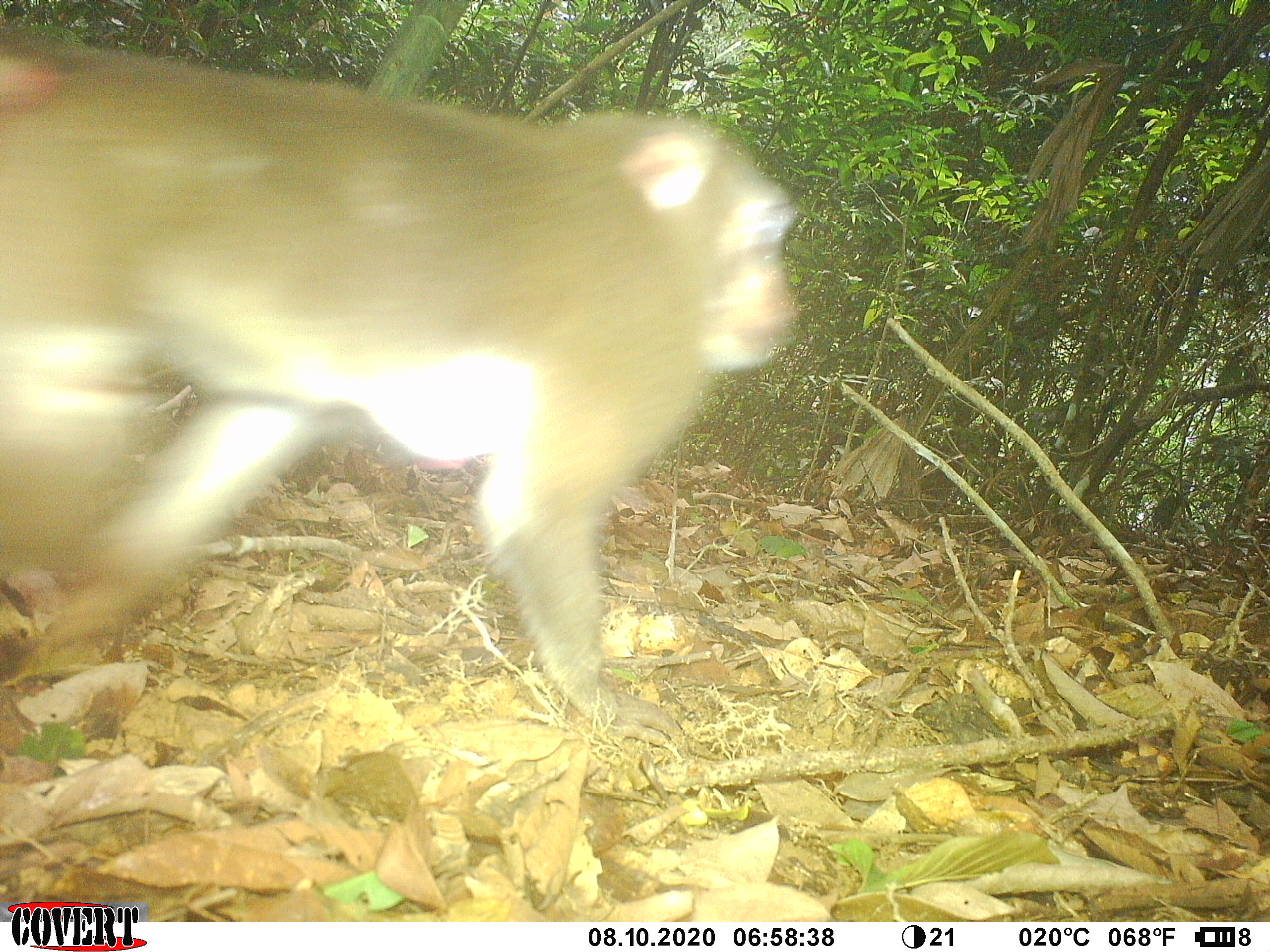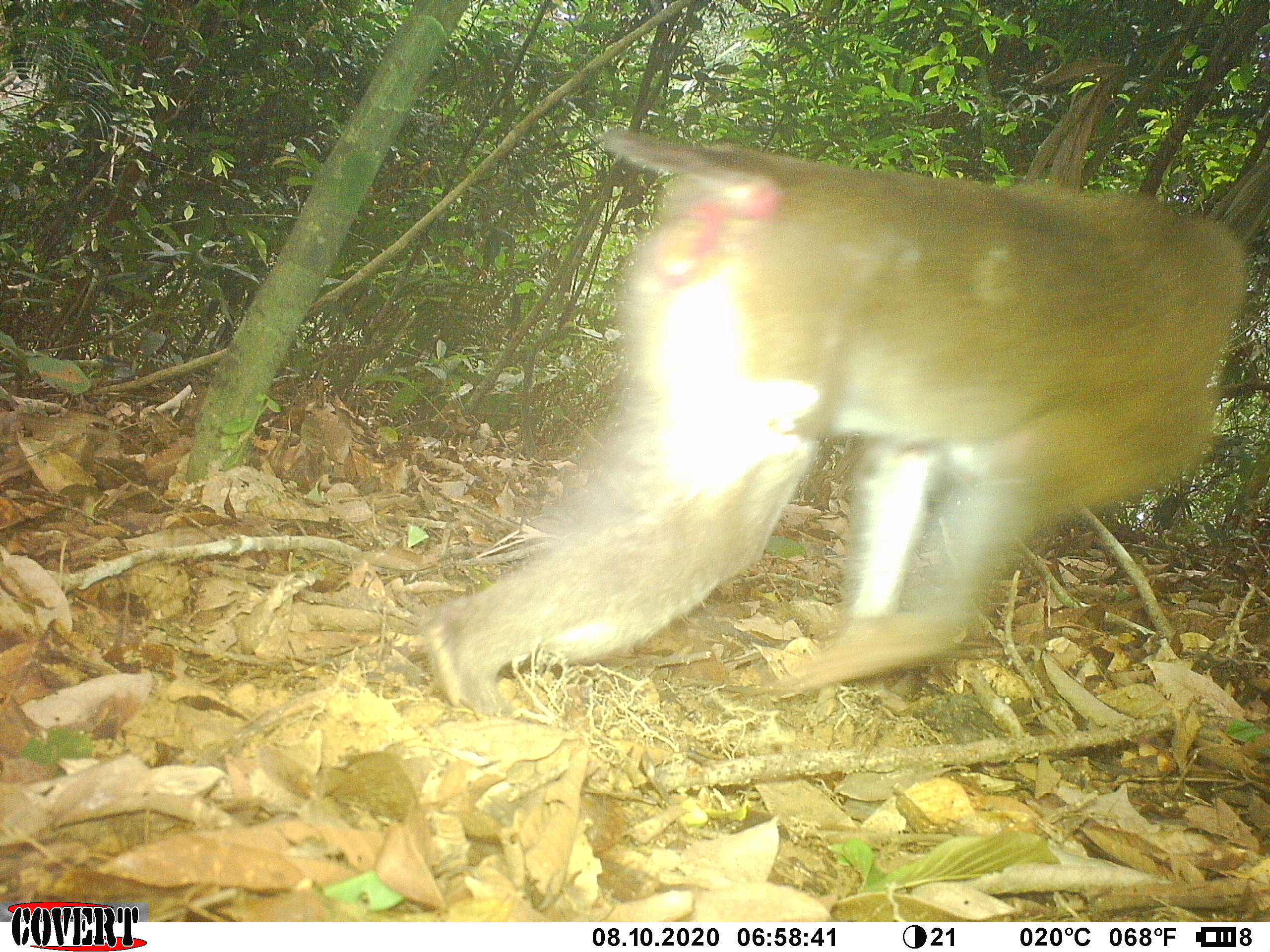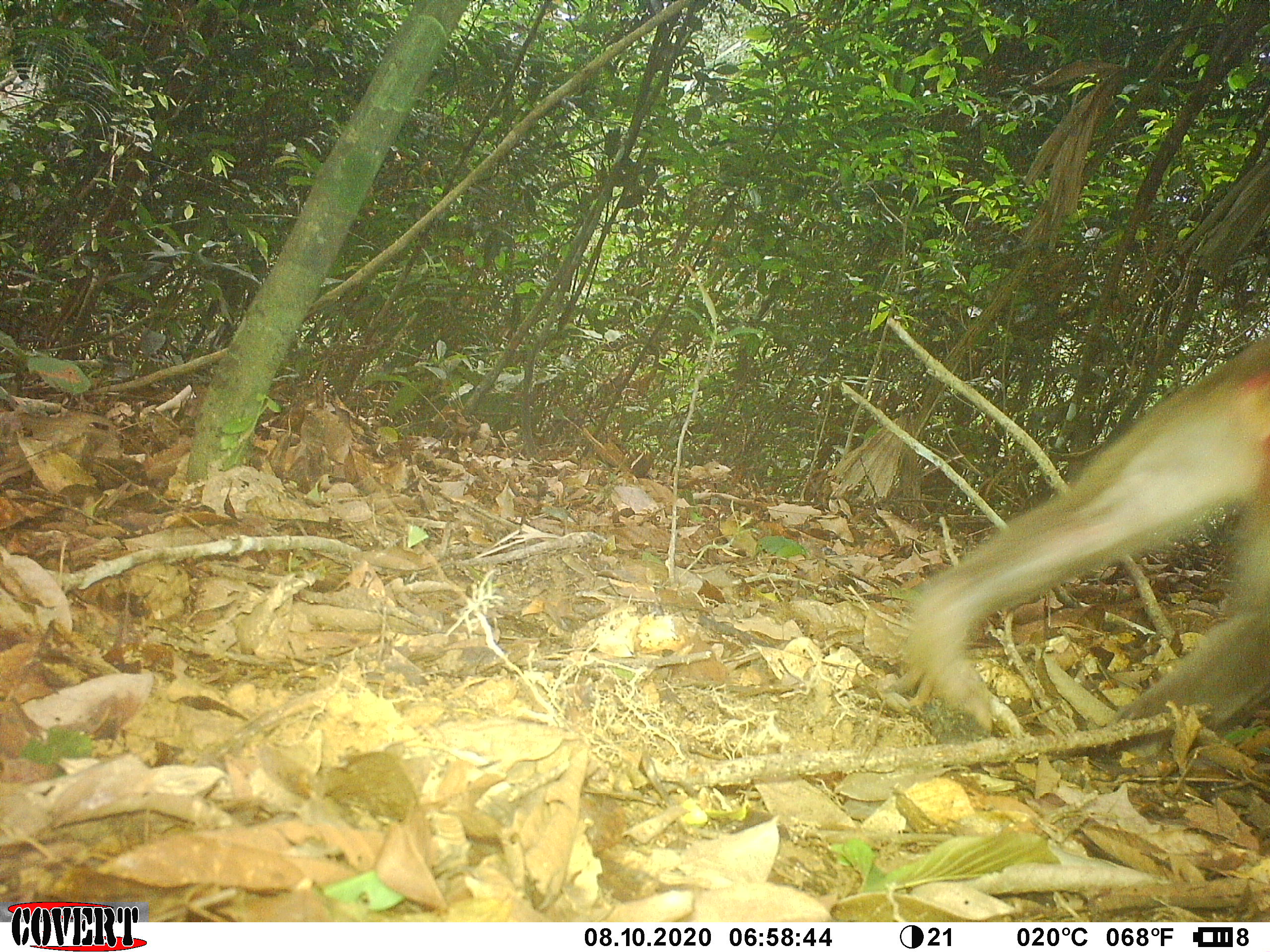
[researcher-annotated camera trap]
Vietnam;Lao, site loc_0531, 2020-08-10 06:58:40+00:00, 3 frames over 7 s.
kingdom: Animalia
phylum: Chordata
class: Mammalia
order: Primates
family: Cercopithecidae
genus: Macaca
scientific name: Macaca nemestrina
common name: pig-tailed macaque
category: pig tailed macaque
Pig tailed macaque (pig-tailed macaque) (Macaca nemestrina). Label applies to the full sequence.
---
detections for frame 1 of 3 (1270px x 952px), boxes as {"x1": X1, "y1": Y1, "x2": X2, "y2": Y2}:
pig tailed macaque: {"x1": 0, "y1": 18, "x2": 804, "y2": 751}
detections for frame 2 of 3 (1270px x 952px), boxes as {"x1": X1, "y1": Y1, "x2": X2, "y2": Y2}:
pig tailed macaque: {"x1": 419, "y1": 123, "x2": 1251, "y2": 720}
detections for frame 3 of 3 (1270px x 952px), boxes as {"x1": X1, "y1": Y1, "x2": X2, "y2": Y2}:
pig tailed macaque: {"x1": 881, "y1": 319, "x2": 1270, "y2": 756}